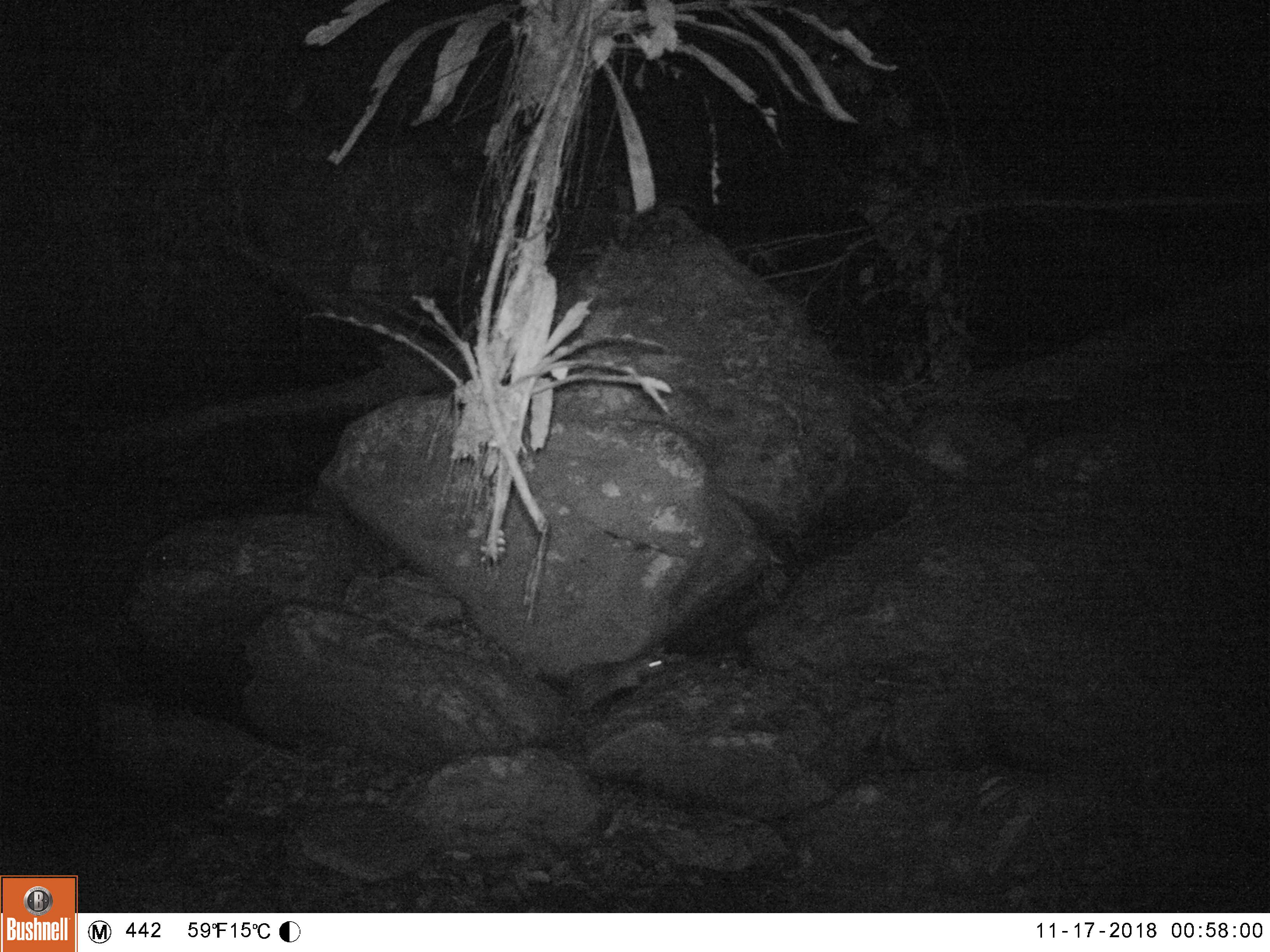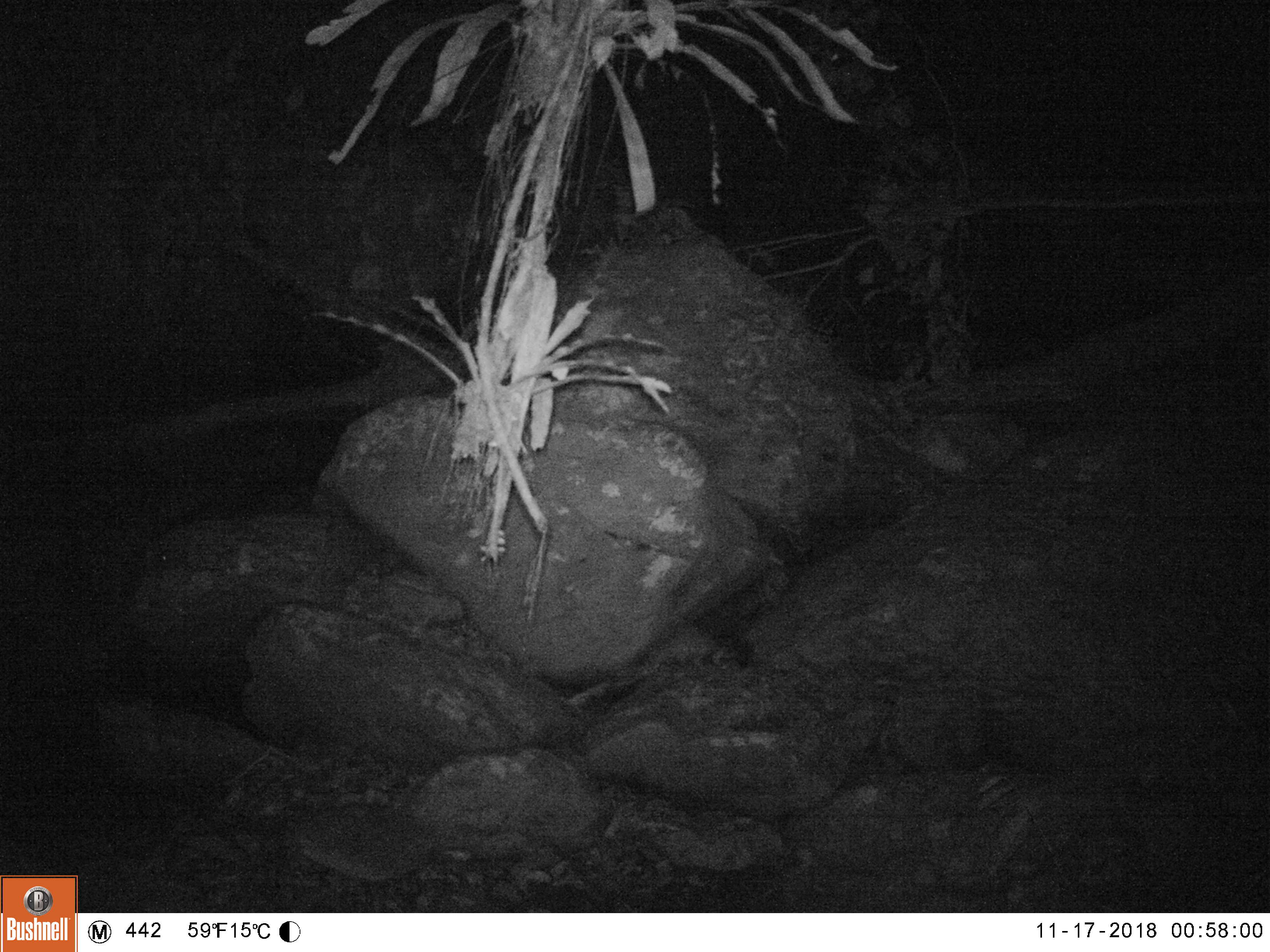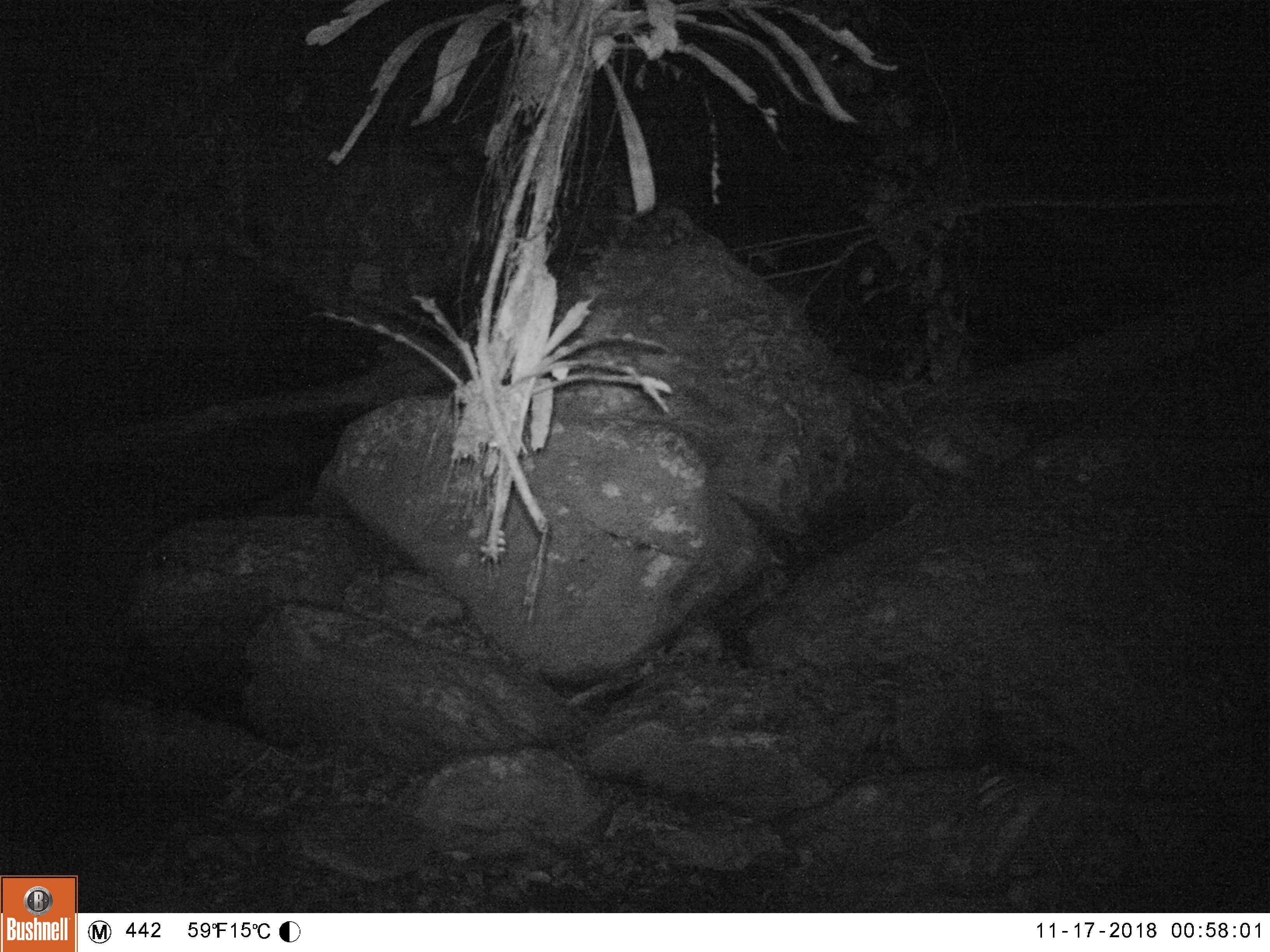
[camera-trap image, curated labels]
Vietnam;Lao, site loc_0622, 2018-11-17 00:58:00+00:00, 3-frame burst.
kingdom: Animalia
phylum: Chordata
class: Mammalia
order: Rodentia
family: Hystricidae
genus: Atherurus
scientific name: Atherurus macrourus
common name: asiatic brush-tailed porcupine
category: asiatic brush tailed porcupine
Asiatic brush tailed porcupine (asiatic brush-tailed porcupine) (Atherurus macrourus). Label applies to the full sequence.